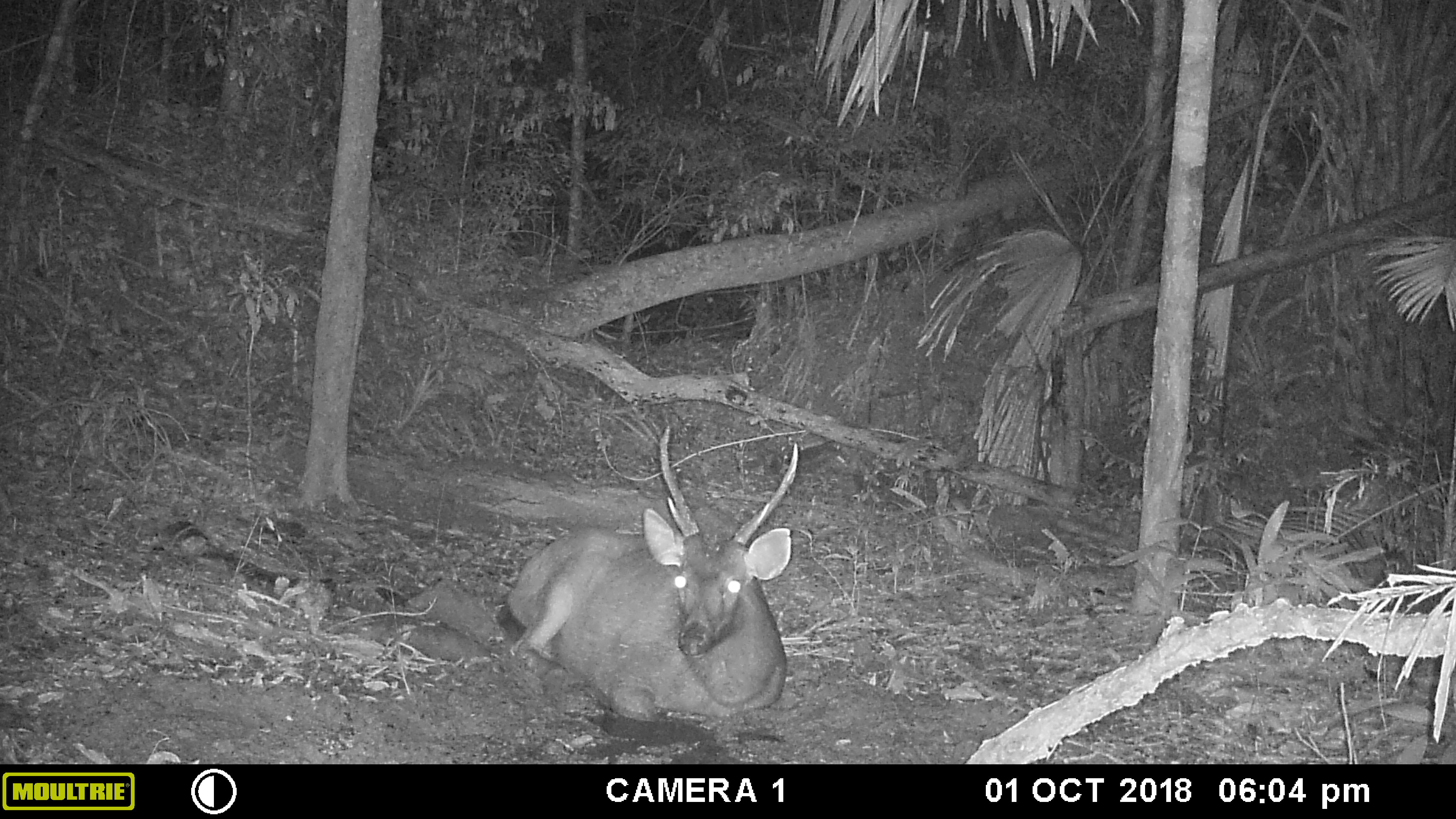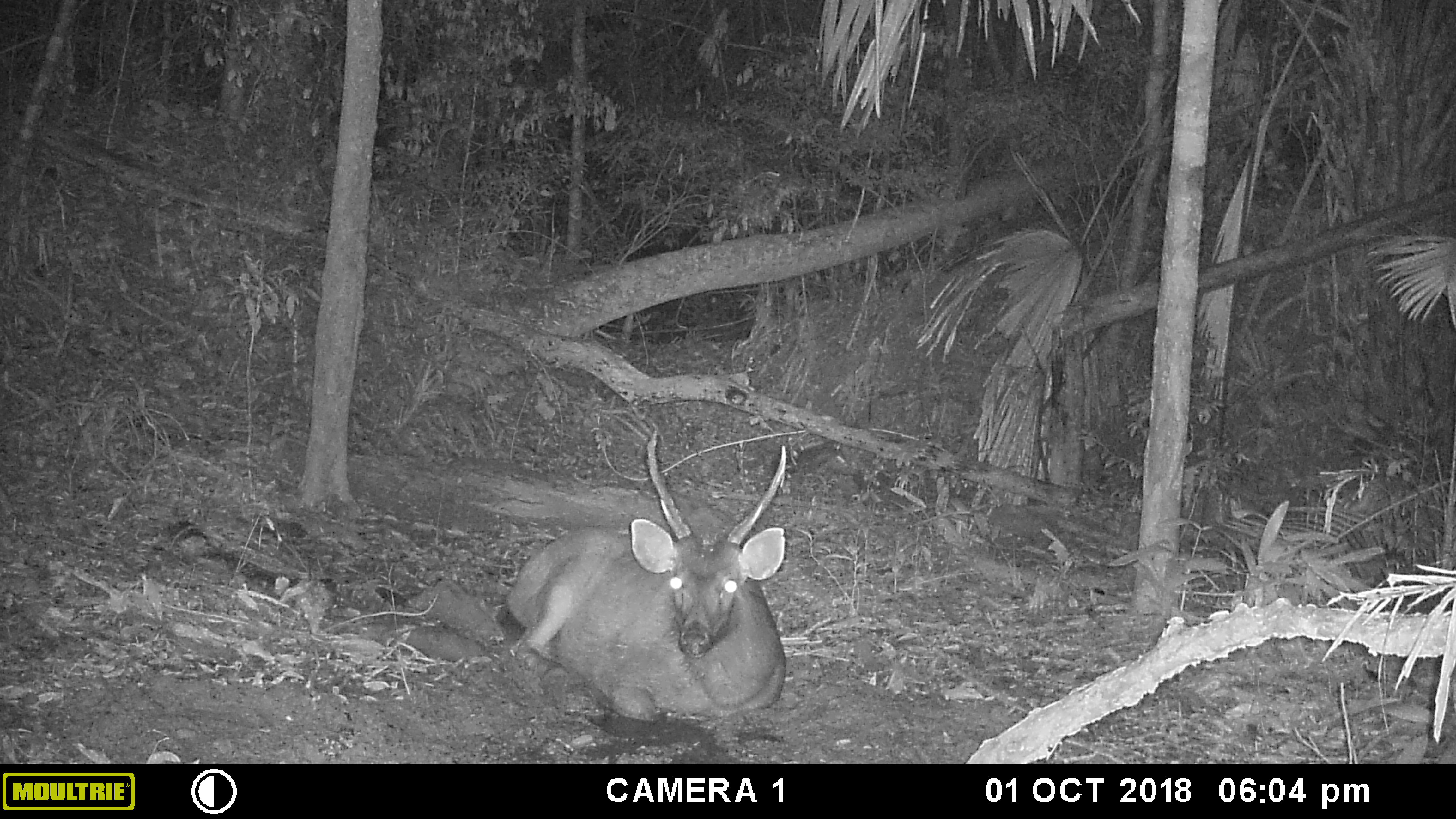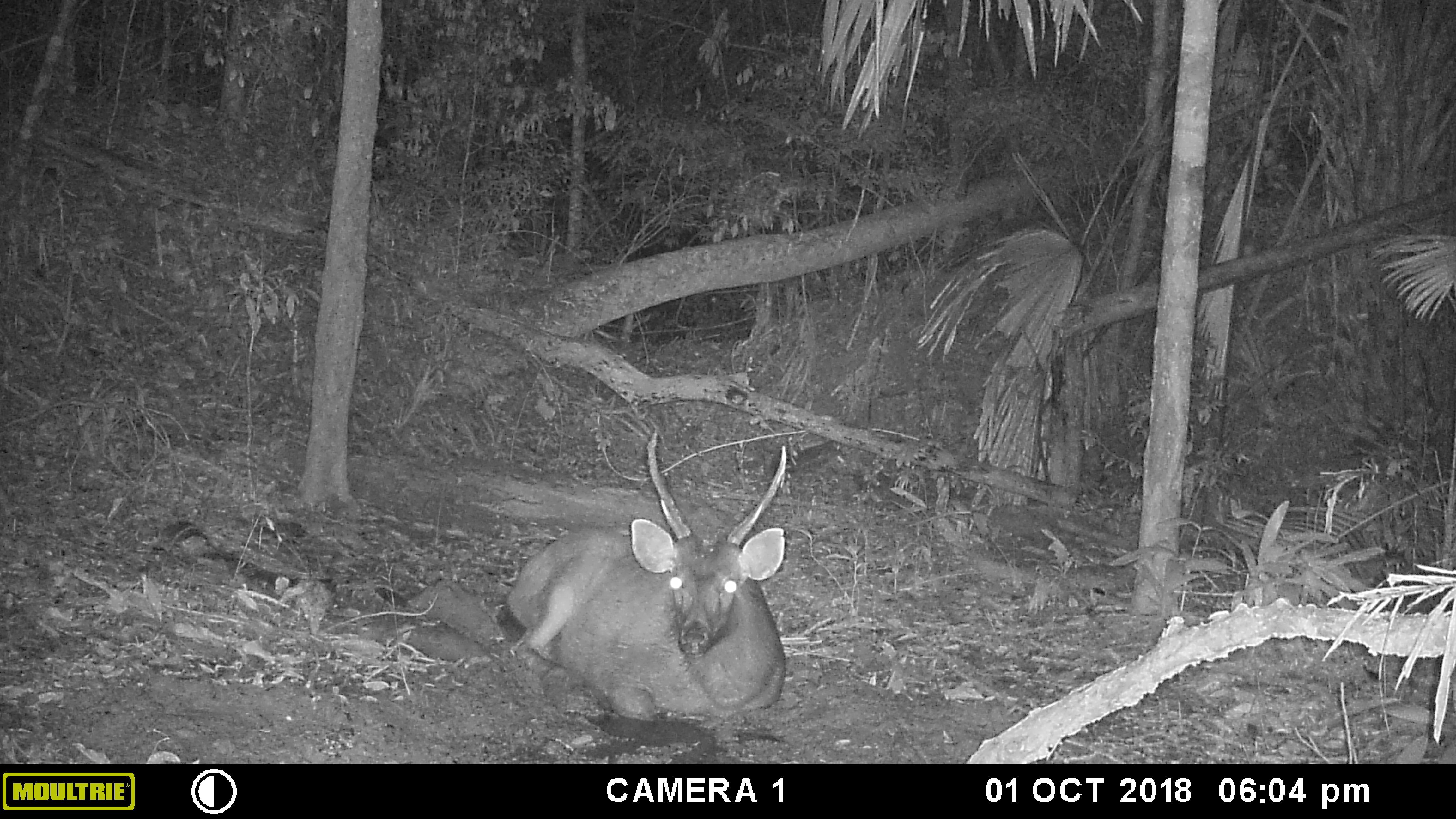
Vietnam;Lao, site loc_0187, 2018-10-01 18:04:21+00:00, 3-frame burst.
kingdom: Animalia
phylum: Chordata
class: Mammalia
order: Artiodactyla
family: Cervidae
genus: Rusa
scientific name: Rusa unicolor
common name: sambar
Sambar (Rusa unicolor). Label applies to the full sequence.